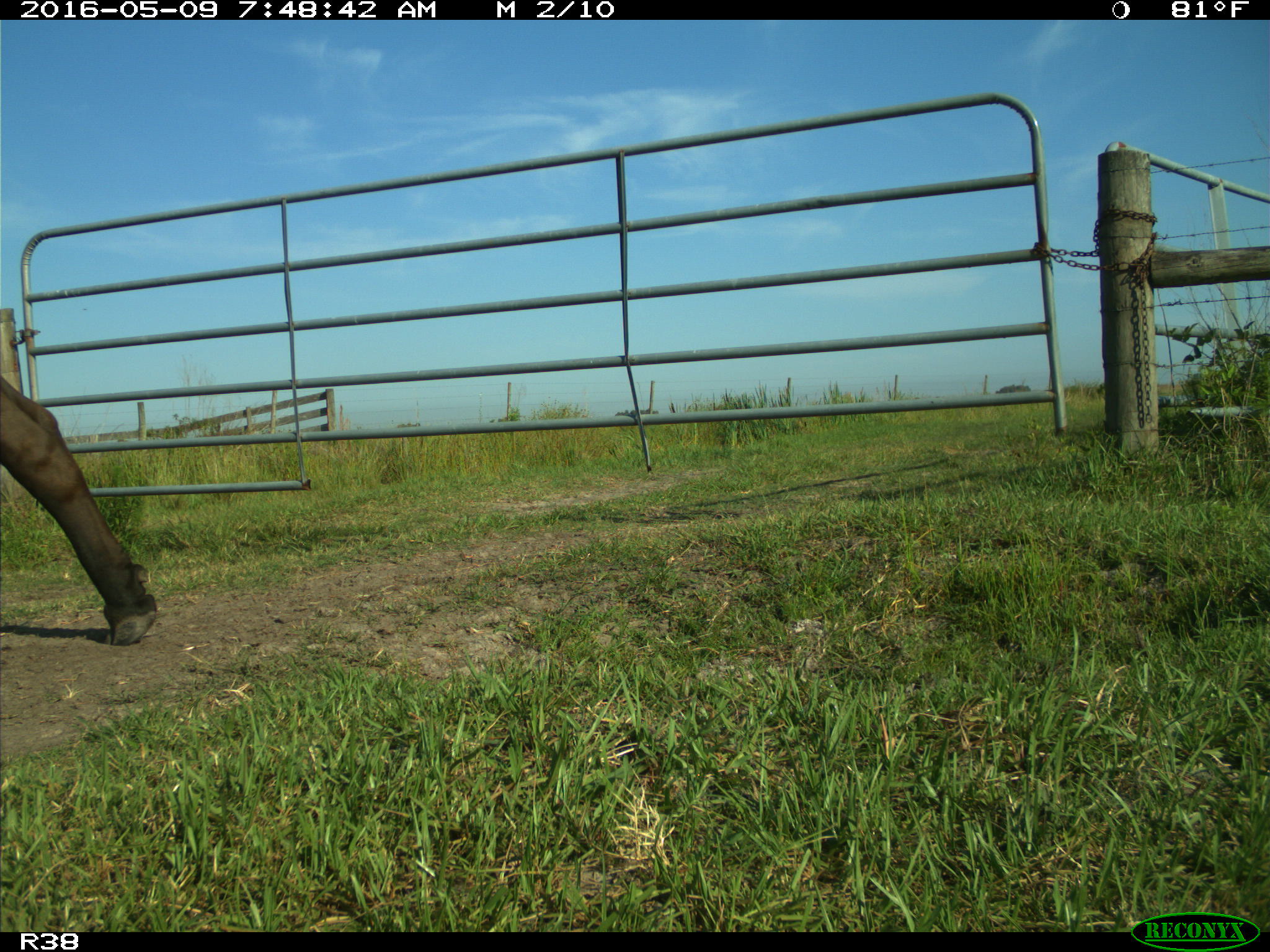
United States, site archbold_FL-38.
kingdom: Animalia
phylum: Chordata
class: Mammalia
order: Artiodactyla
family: Bovidae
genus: Bos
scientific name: Bos taurus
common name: domestic cow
Bos taurus (domestic cow).